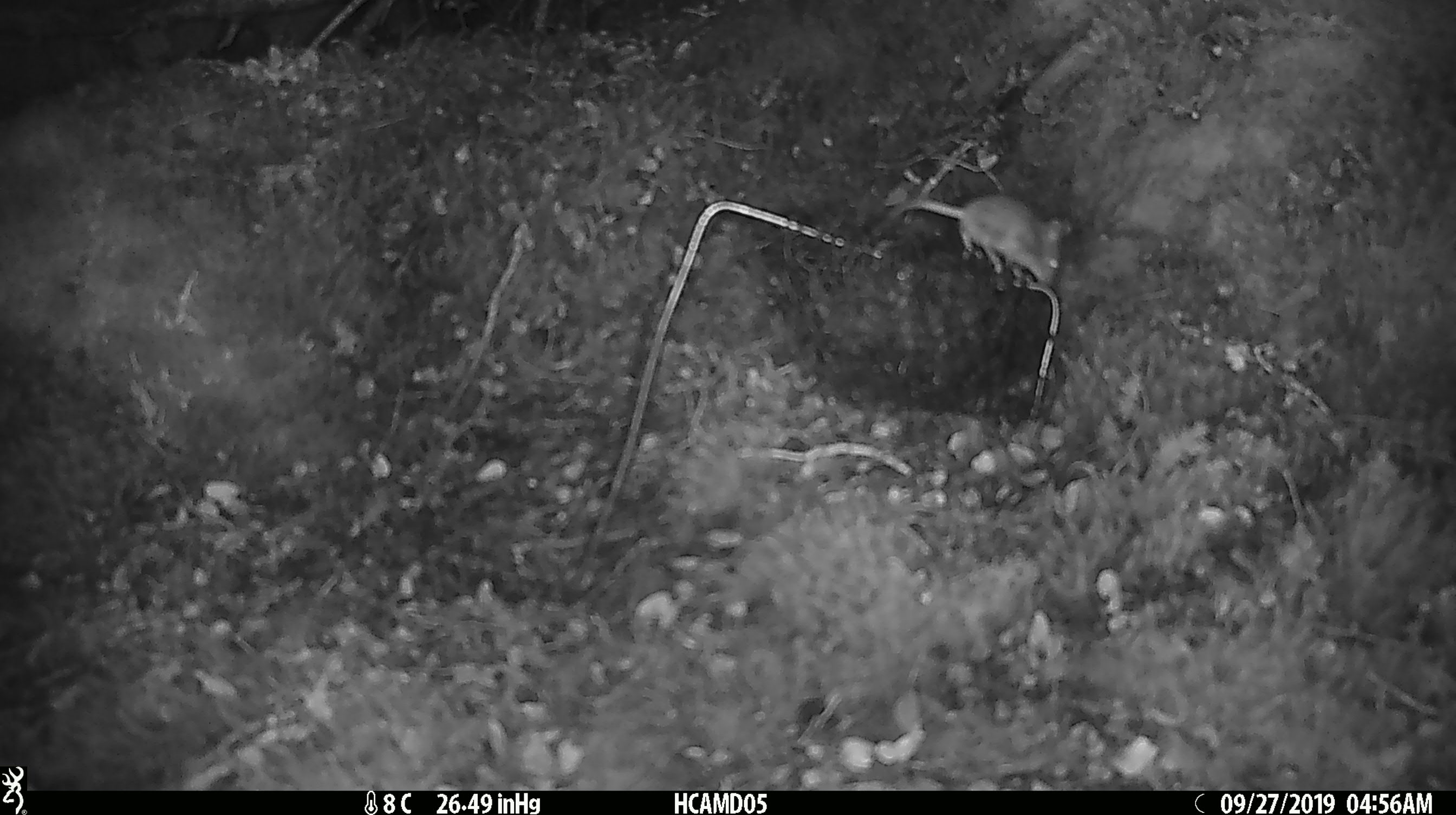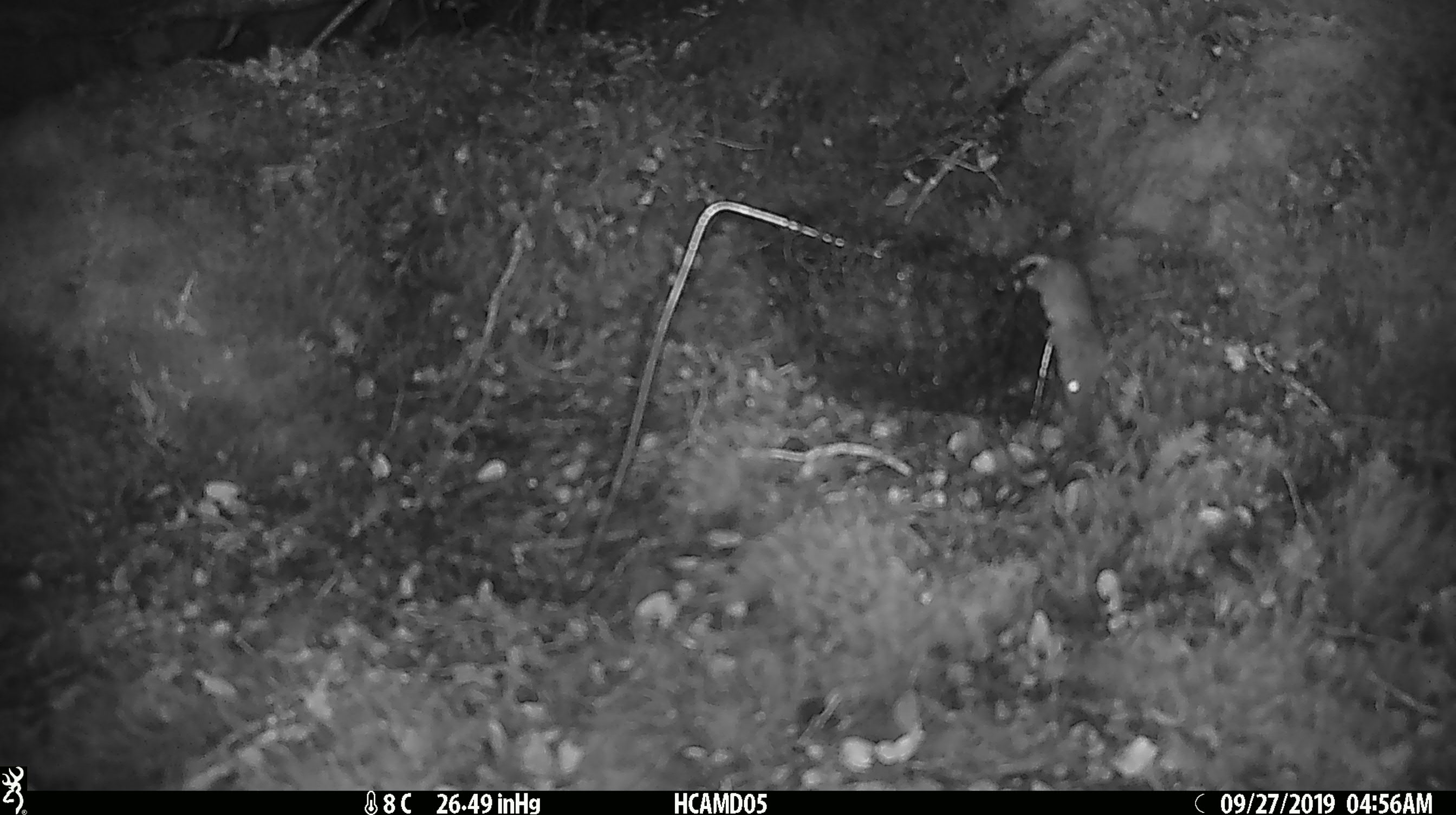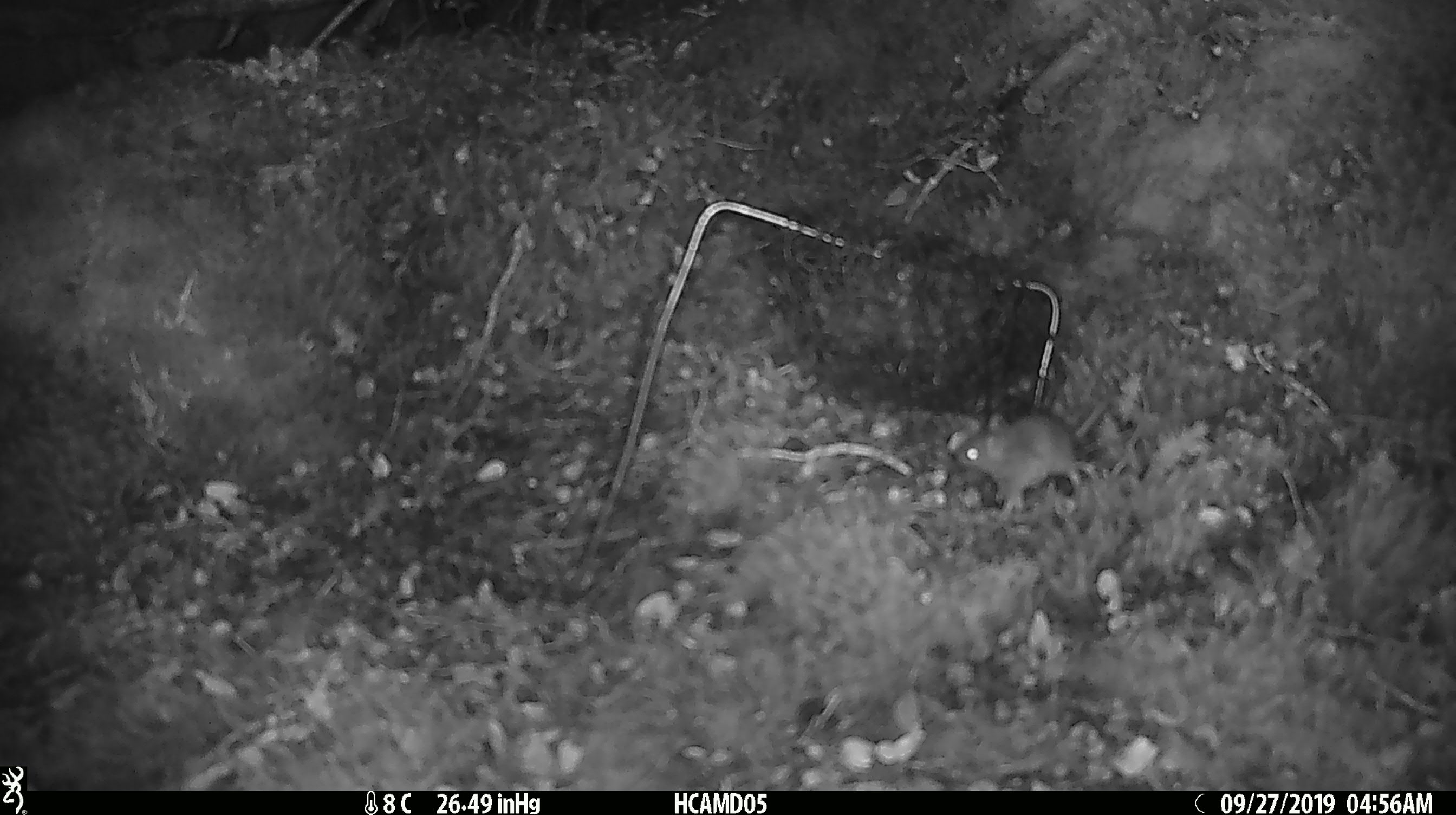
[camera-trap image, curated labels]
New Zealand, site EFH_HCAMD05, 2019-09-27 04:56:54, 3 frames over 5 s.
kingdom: Animalia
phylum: Chordata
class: Mammalia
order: Rodentia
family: Muridae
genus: Mus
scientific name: Mus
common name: mouse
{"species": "mouse (Mus)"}